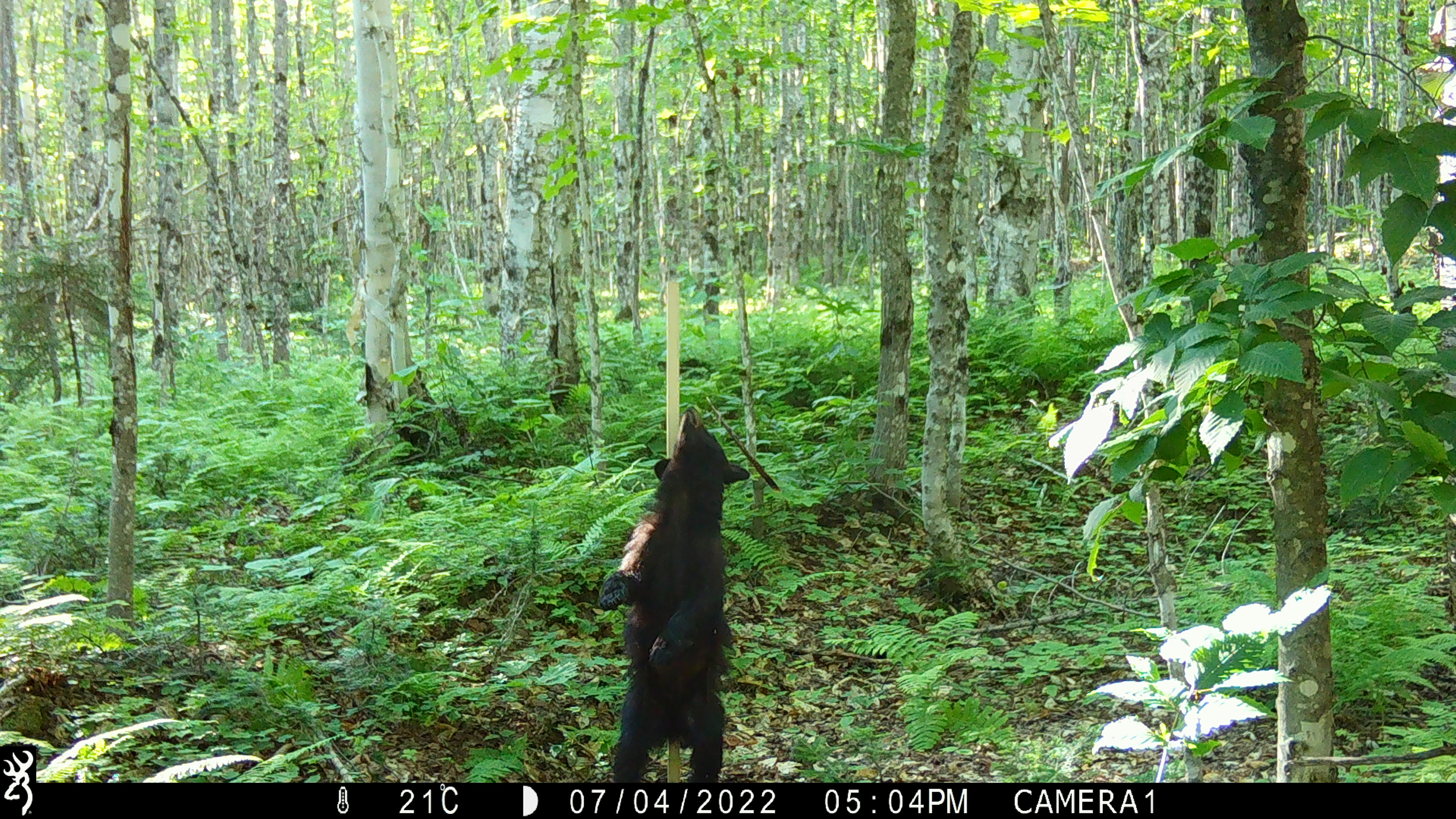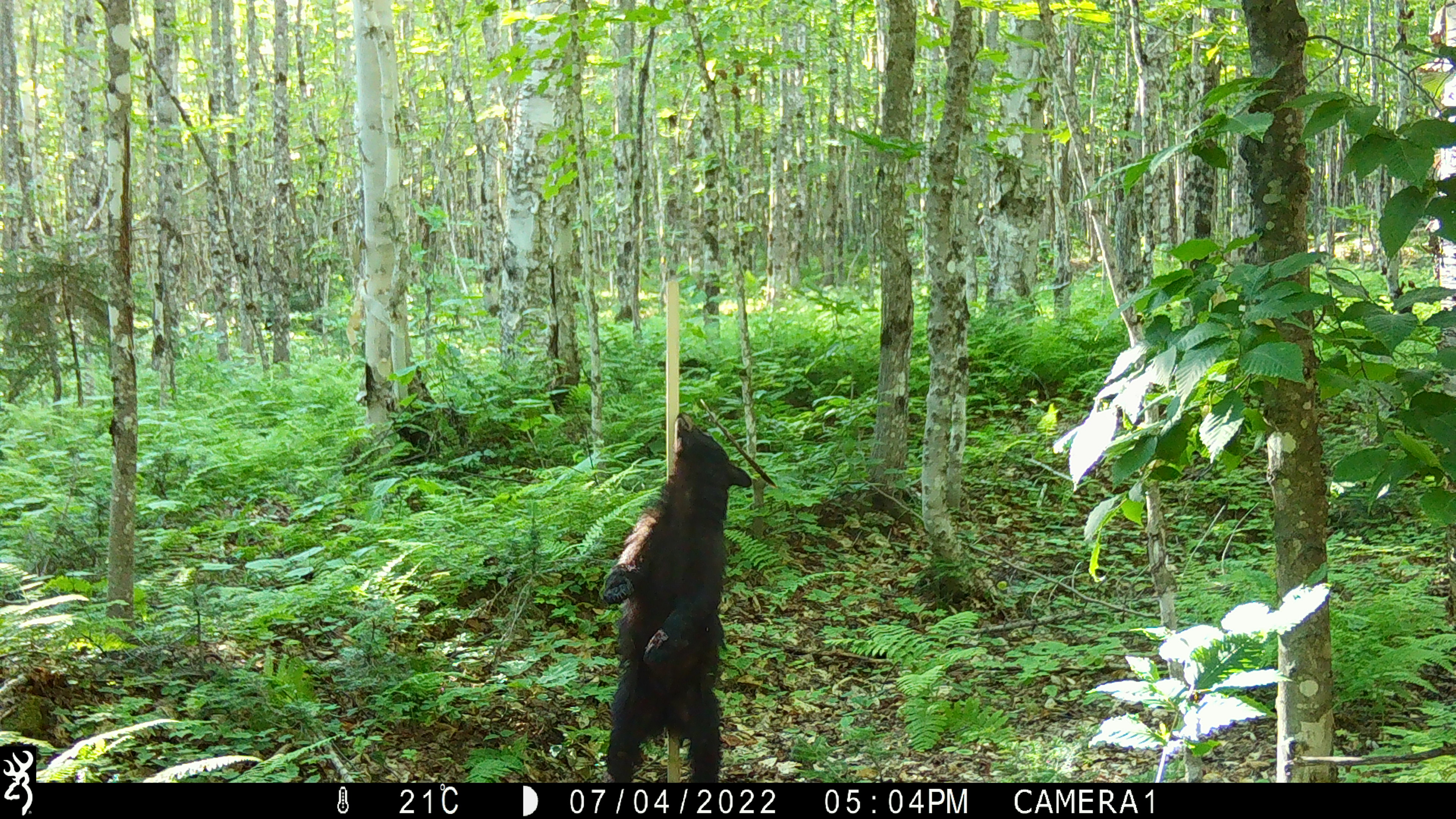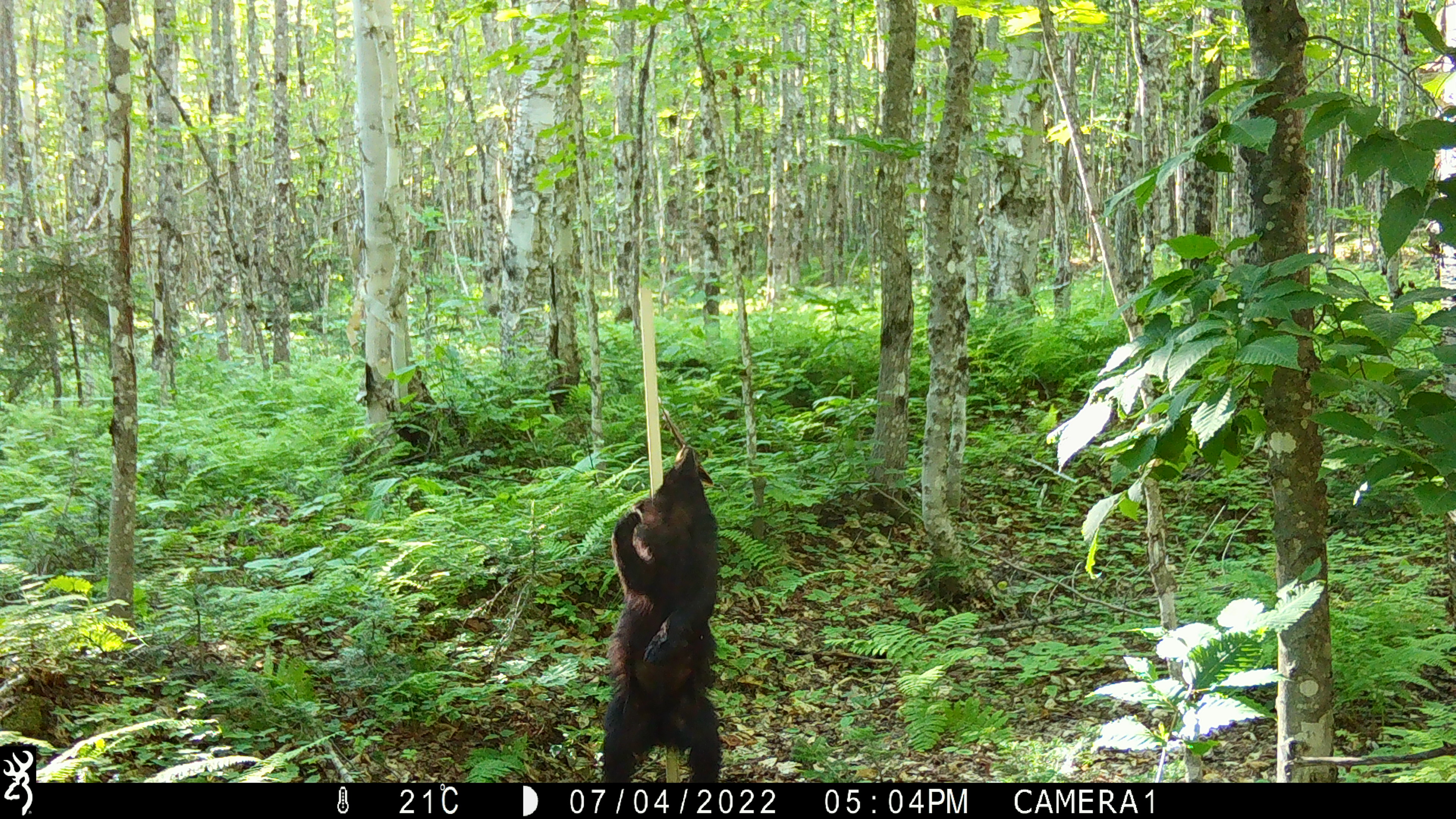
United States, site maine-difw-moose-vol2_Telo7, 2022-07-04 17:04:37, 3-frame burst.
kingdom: Animalia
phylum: Chordata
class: Mammalia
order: Carnivora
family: Ursidae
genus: Ursus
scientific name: Ursus americanus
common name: black bear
Black bear (Ursus americanus).